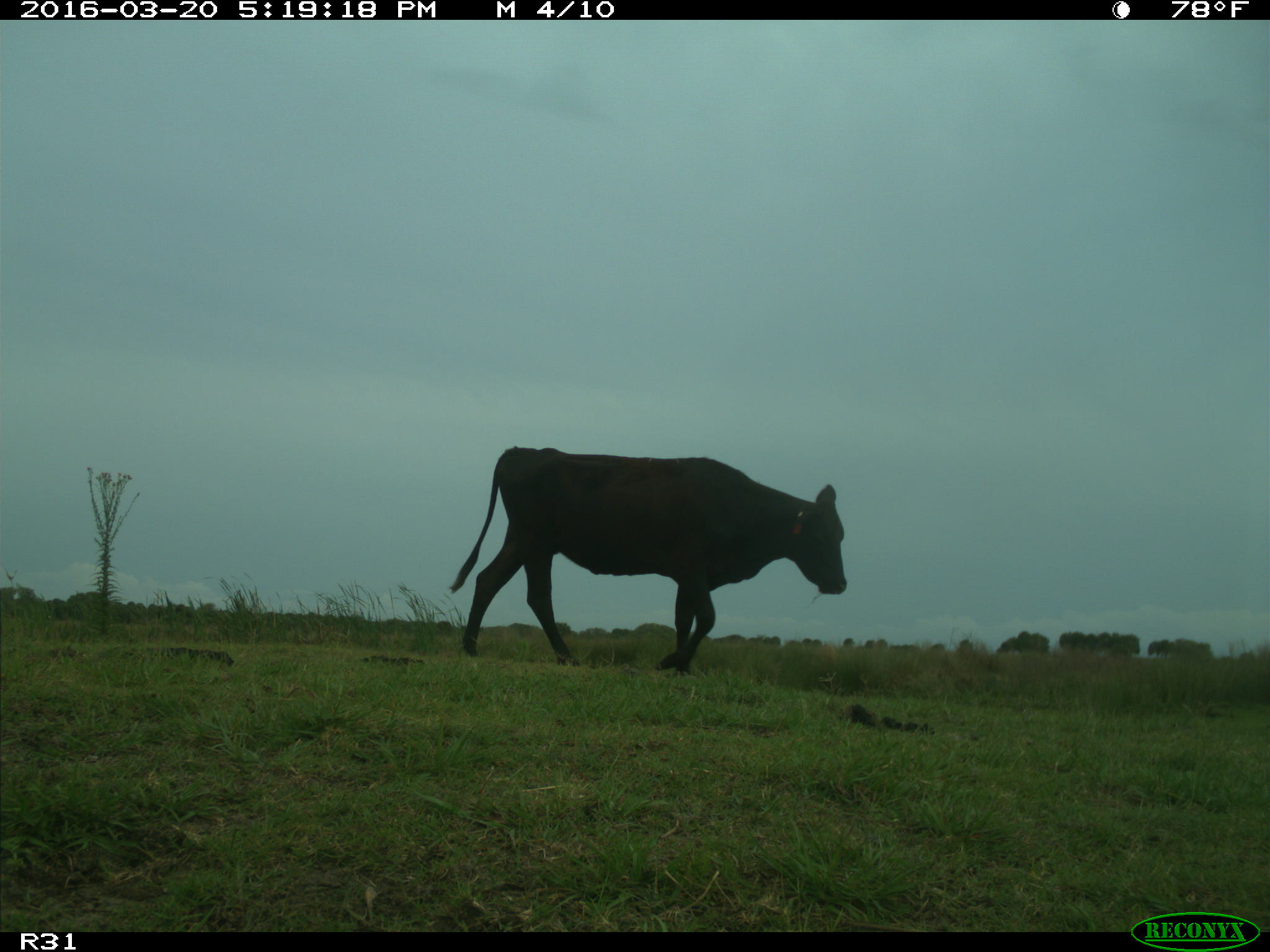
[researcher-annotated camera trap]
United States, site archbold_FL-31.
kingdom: Animalia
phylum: Chordata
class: Mammalia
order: Artiodactyla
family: Bovidae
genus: Bos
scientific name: Bos taurus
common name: domestic cow